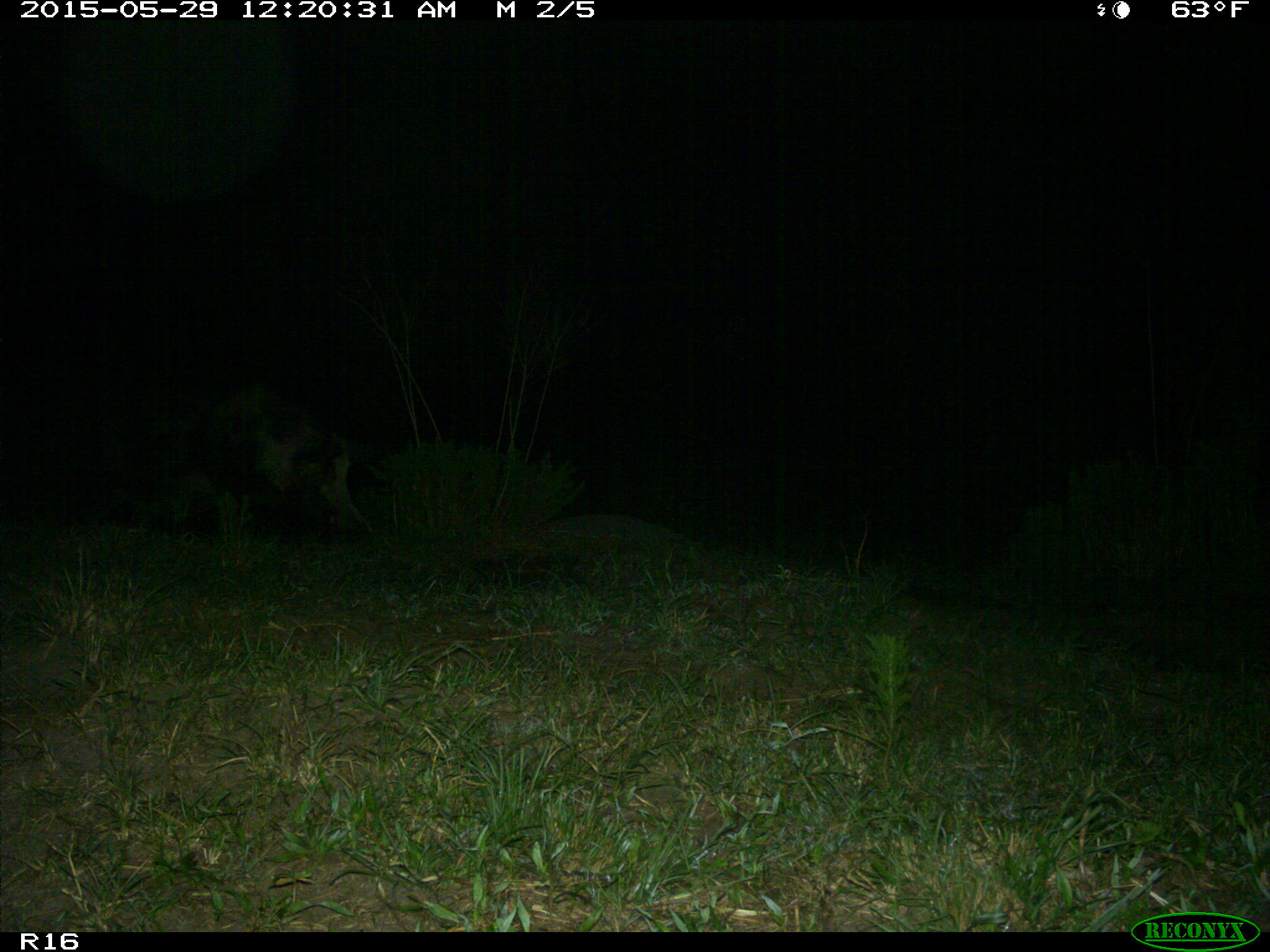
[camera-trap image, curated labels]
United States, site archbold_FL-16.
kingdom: Animalia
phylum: Chordata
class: Mammalia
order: Artiodactyla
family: Suidae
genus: Sus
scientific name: Sus scrofa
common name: wild boar